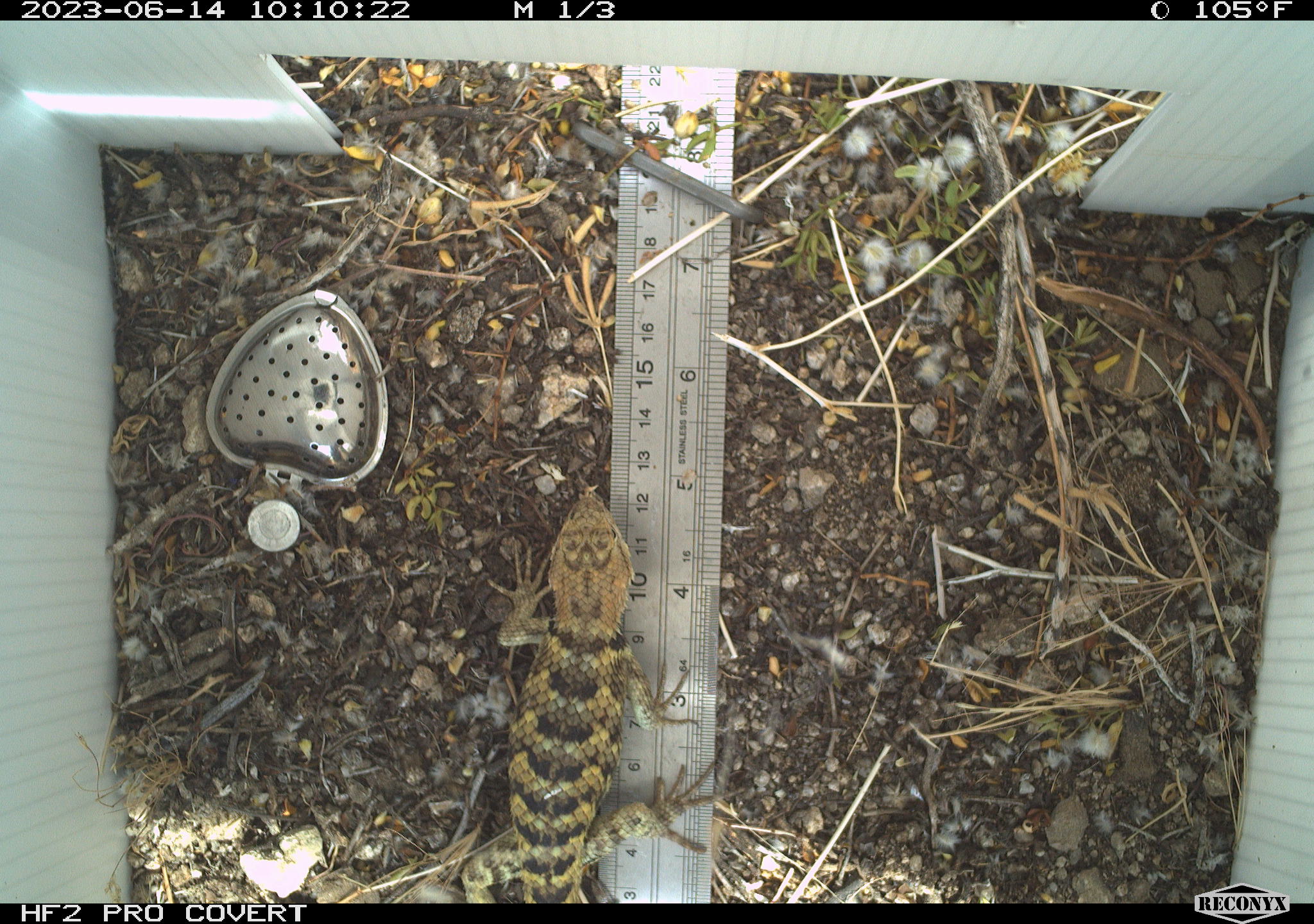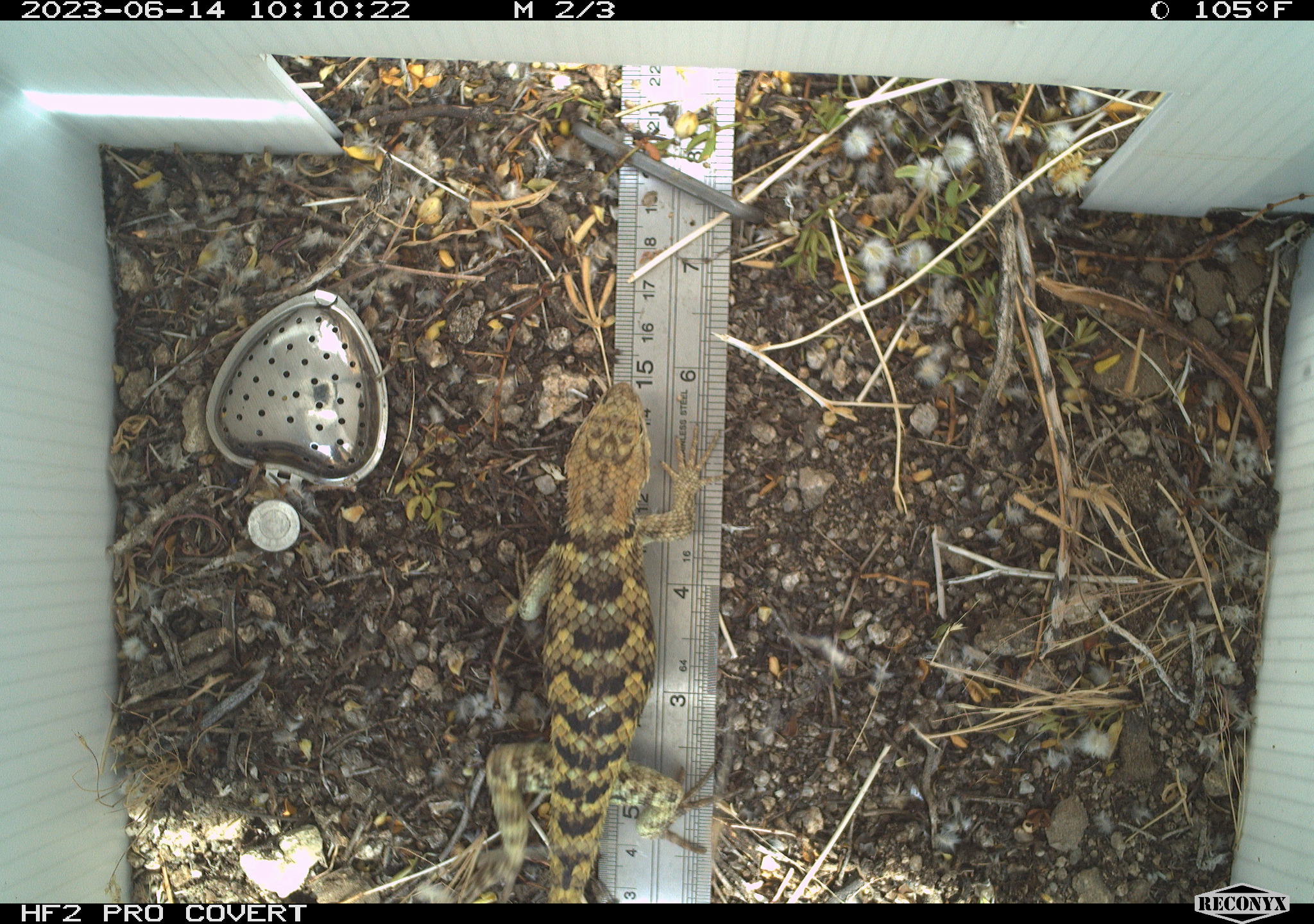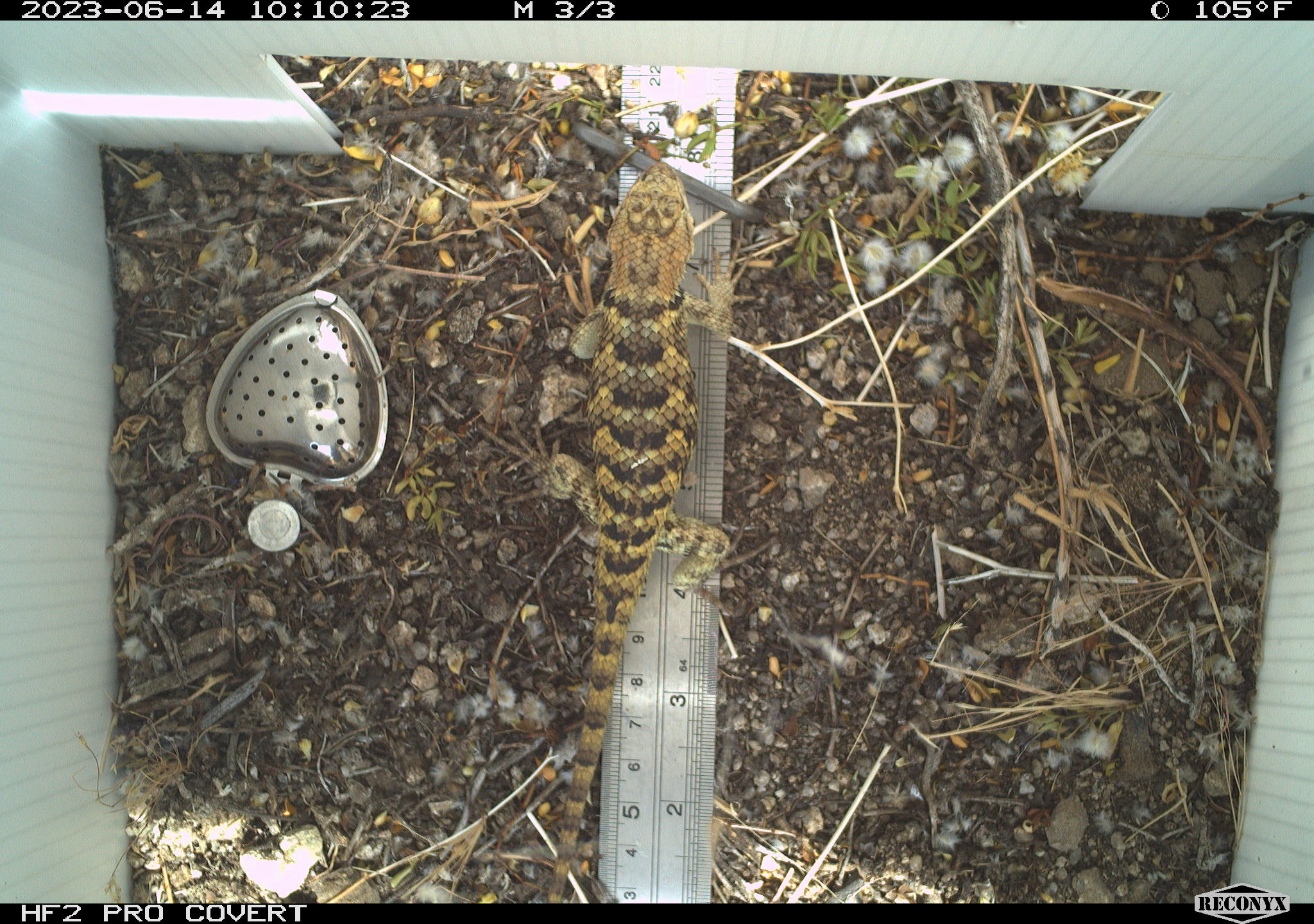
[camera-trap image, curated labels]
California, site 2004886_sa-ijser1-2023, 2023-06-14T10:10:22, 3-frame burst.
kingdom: Animalia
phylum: Chordata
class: Reptilia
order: Squamata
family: Phrynosomatidae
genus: Sceloporus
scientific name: Sceloporus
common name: spiny lizards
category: sceloporus species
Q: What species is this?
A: Sceloporus species (spiny lizards) (Sceloporus).